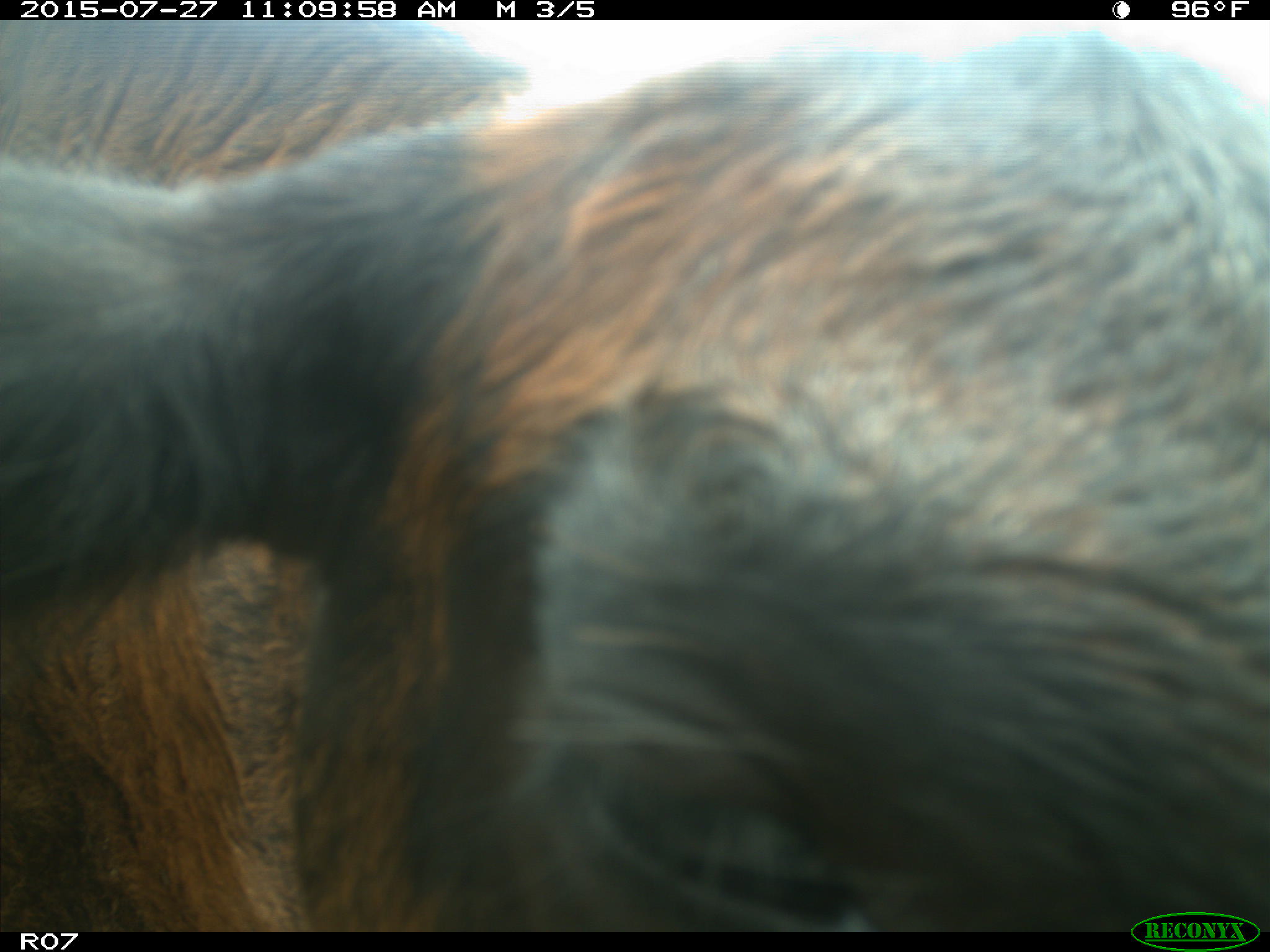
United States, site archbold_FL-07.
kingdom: Animalia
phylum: Chordata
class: Mammalia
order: Artiodactyla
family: Bovidae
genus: Bos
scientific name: Bos taurus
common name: domestic cow